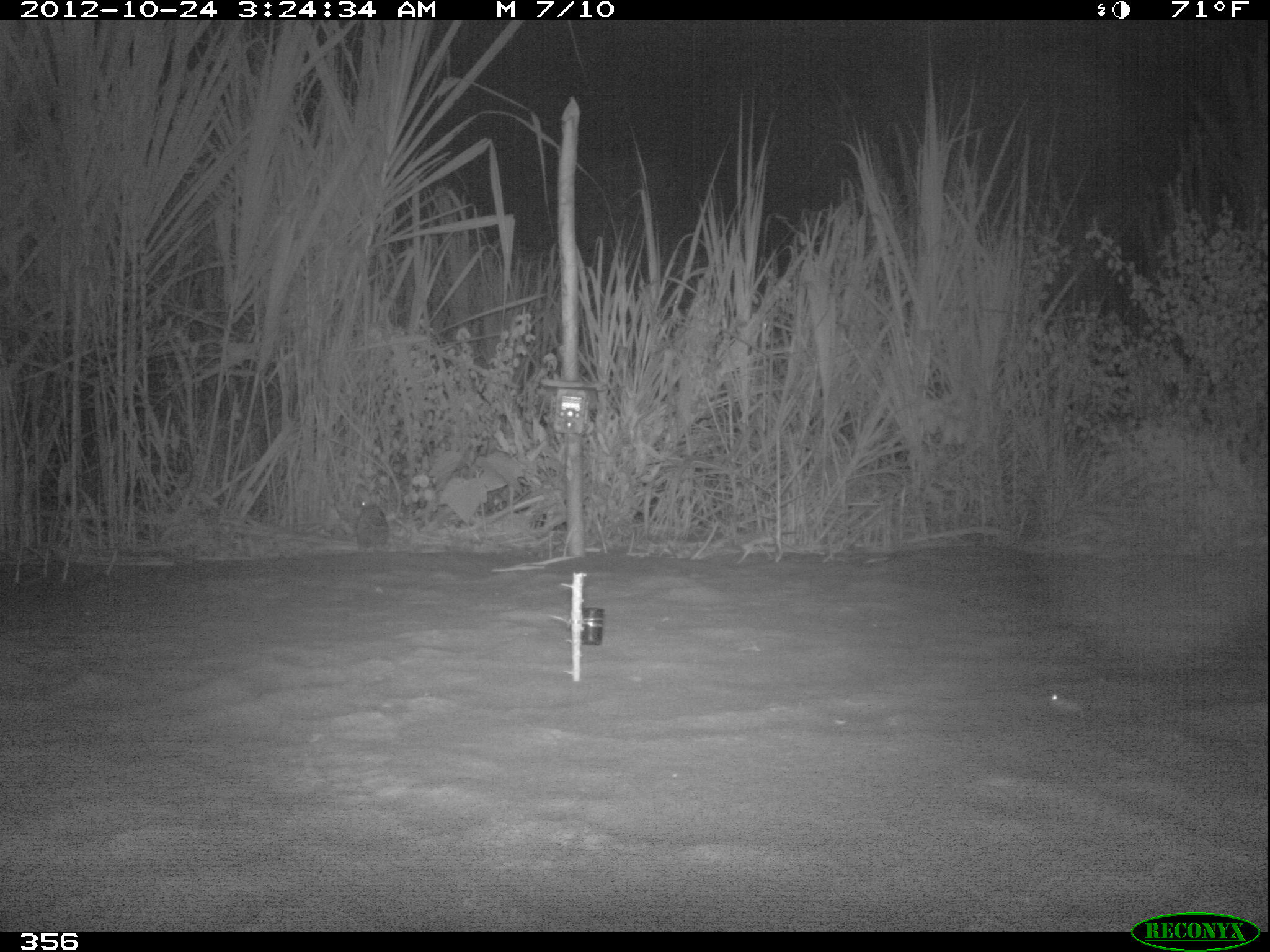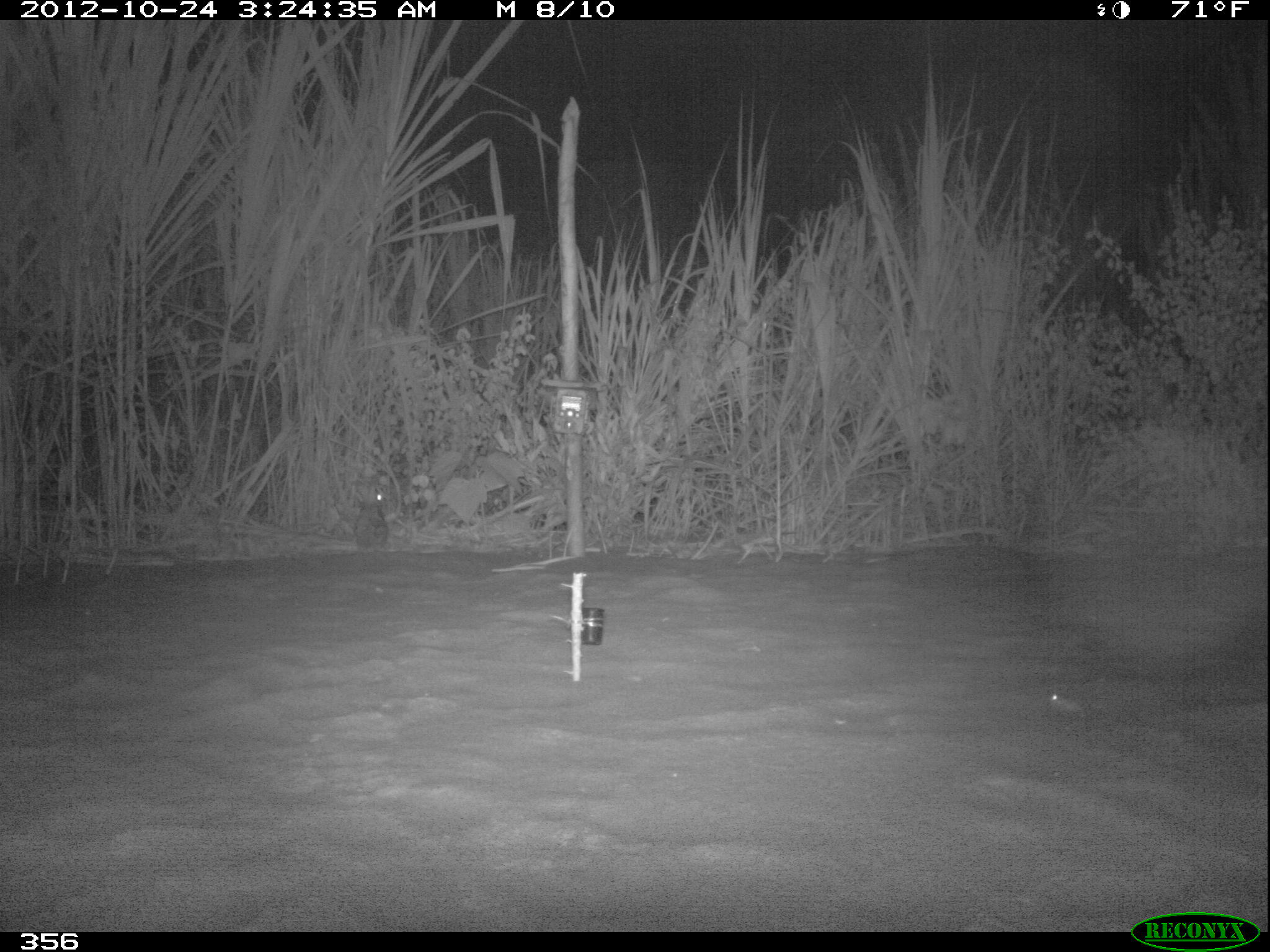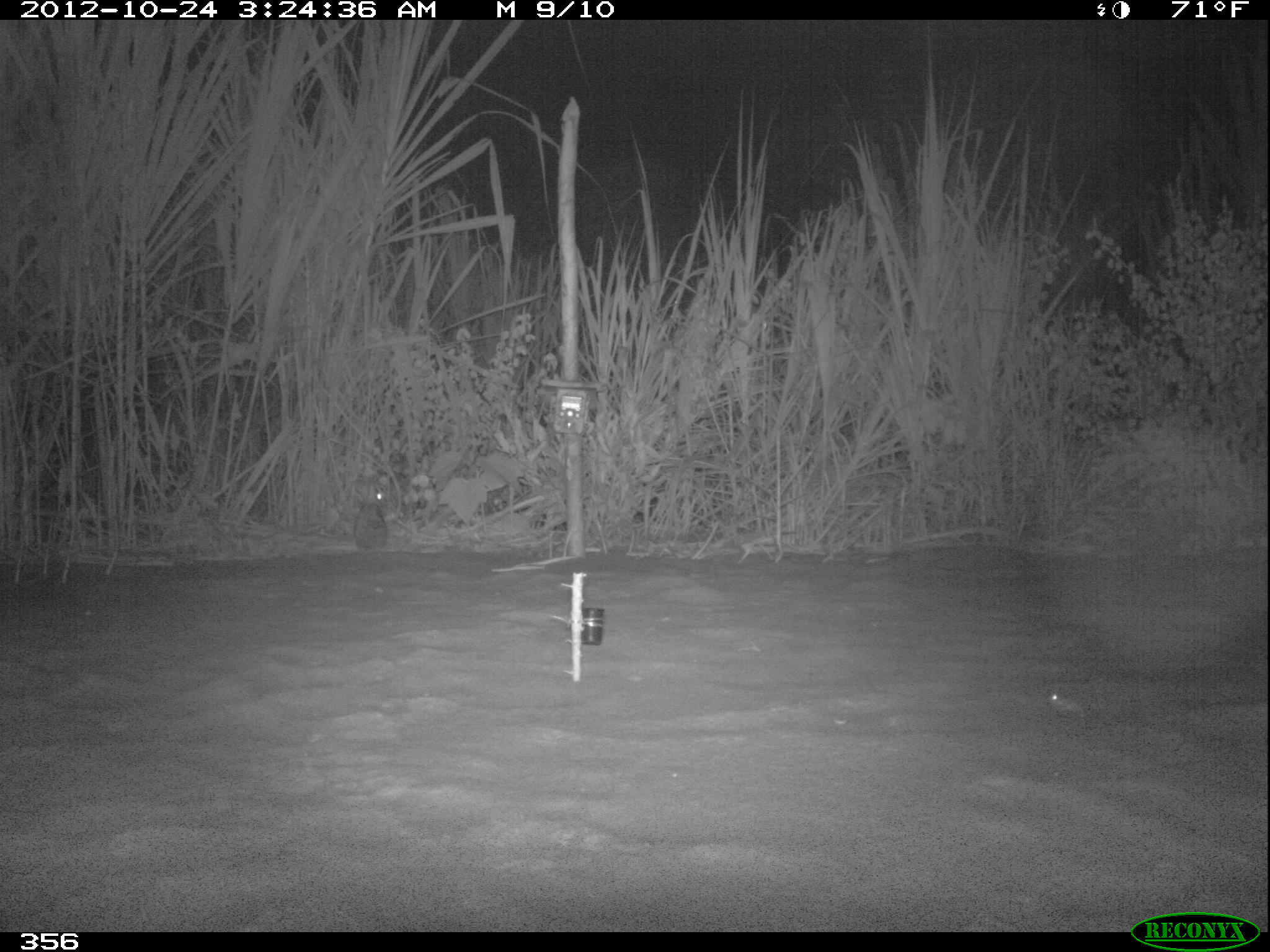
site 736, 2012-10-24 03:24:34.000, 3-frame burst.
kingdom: Animalia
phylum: Chordata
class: Mammalia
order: Lagomorpha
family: Leporidae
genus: Sylvilagus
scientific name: Sylvilagus brasiliensis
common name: tapeti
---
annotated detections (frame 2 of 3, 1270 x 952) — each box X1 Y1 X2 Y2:
sylvilagus brasiliensis: 353 490 390 552